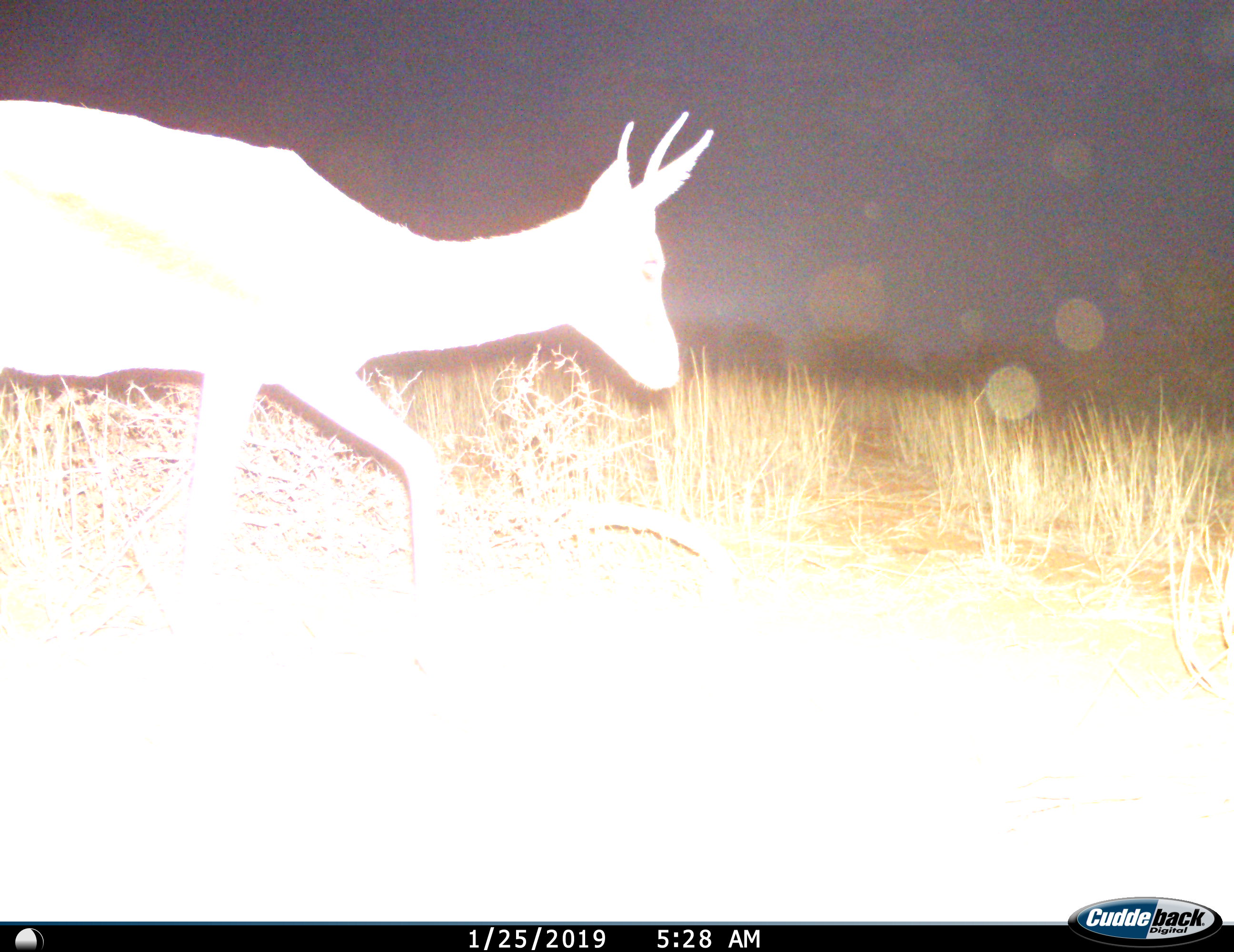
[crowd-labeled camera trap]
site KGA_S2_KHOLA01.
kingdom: Animalia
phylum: Chordata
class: Mammalia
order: Artiodactyla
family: Bovidae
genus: Antidorcas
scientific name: Antidorcas marsupialis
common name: springbok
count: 1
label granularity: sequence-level